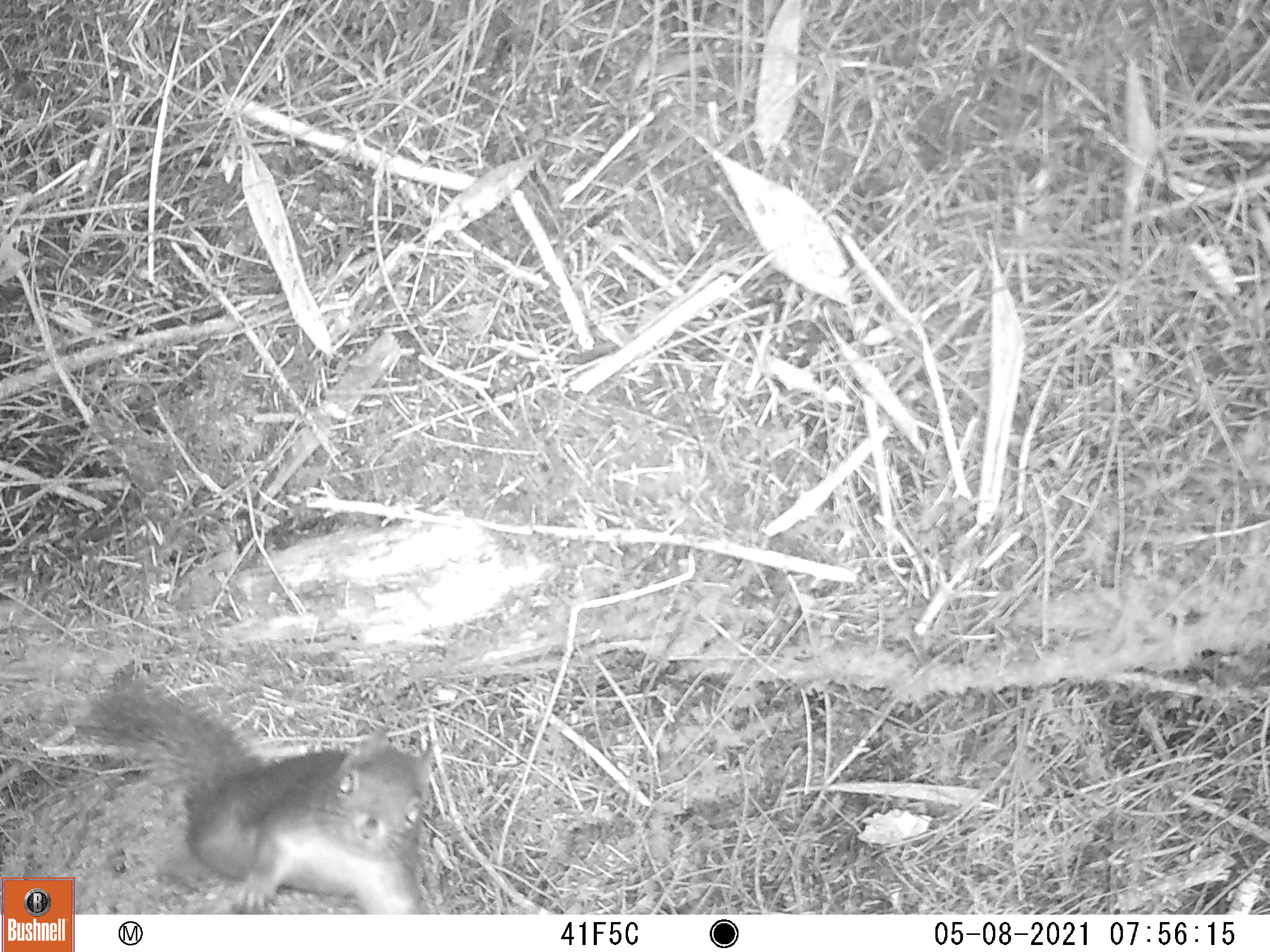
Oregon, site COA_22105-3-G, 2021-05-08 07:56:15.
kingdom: Animalia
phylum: Chordata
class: Mammalia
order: Rodentia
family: Sciuridae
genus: Tamiasciurus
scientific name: Tamiasciurus douglasii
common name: douglas squirrel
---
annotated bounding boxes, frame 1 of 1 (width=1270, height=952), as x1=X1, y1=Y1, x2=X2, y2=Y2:
douglas squirrel: x1=77, y1=644, x2=457, y2=915